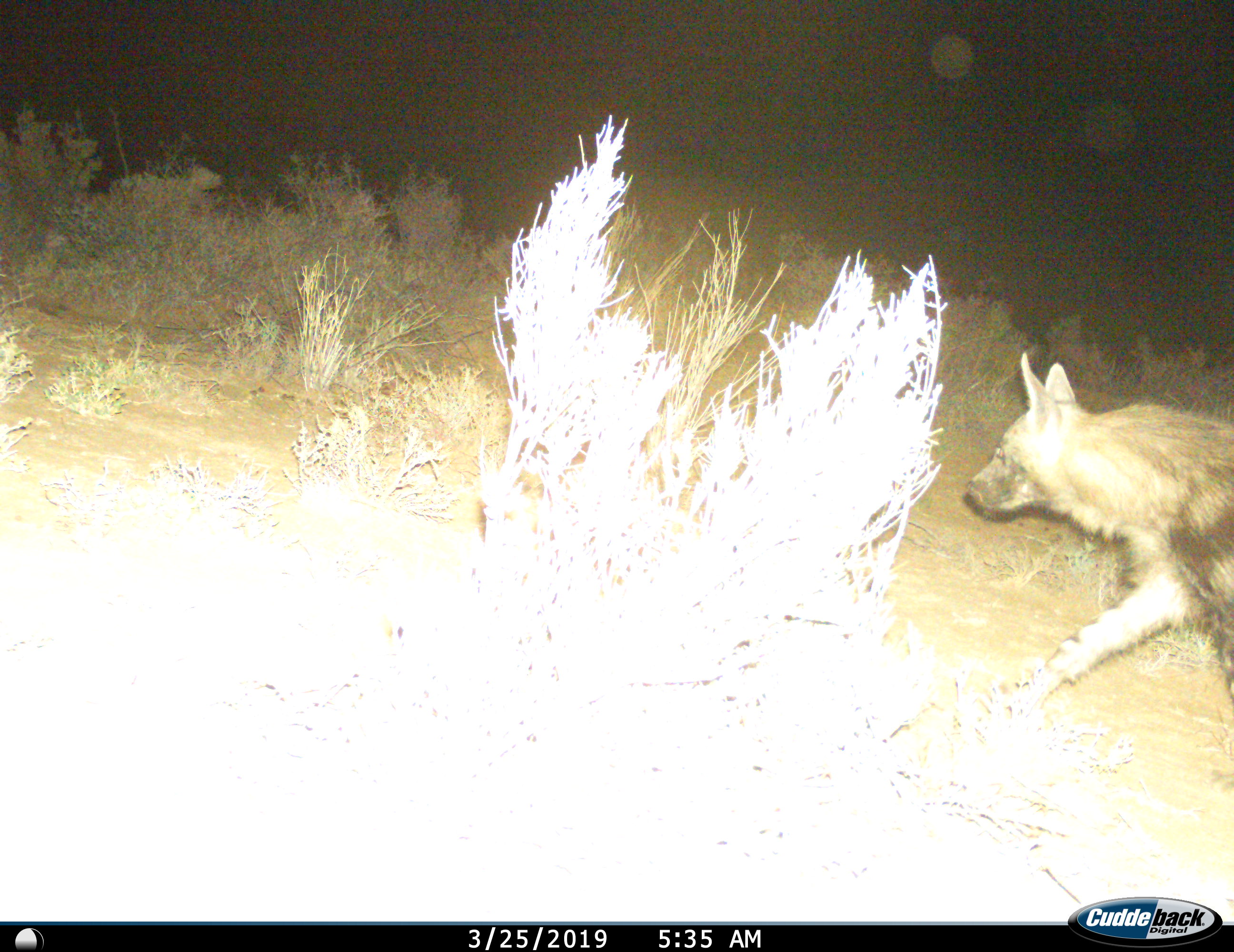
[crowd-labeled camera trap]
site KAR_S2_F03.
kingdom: Animalia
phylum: Chordata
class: Mammalia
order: Carnivora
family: Hyaenidae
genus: Parahyaena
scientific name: Parahyaena brunnea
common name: brown hyena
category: hyenabrown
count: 1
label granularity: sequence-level